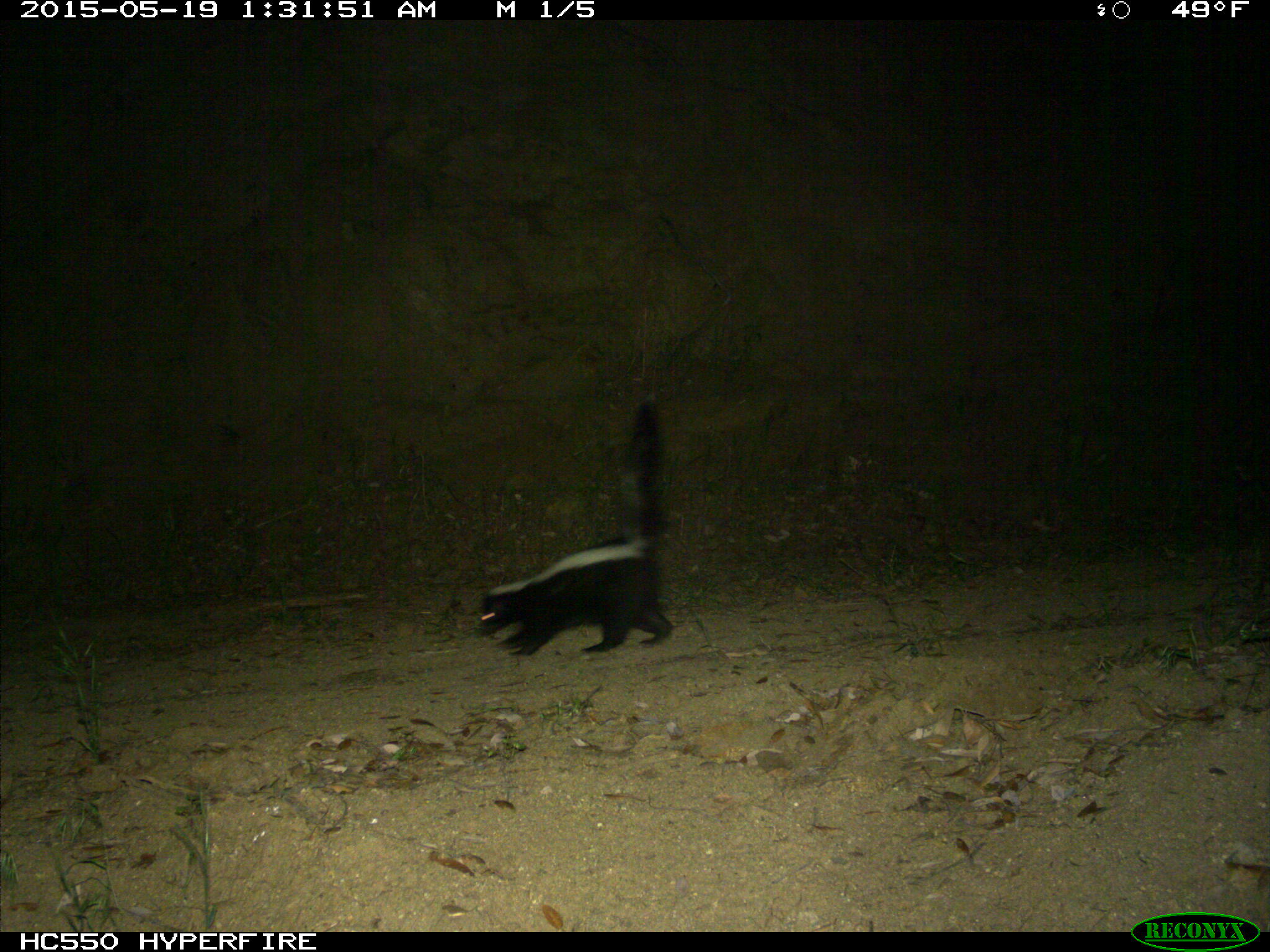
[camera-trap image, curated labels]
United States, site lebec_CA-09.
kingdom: Animalia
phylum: Chordata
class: Mammalia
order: Carnivora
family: Mephitidae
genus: Mephitis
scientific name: Mephitis mephitis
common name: striped skunk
Mephitis mephitis (striped skunk).